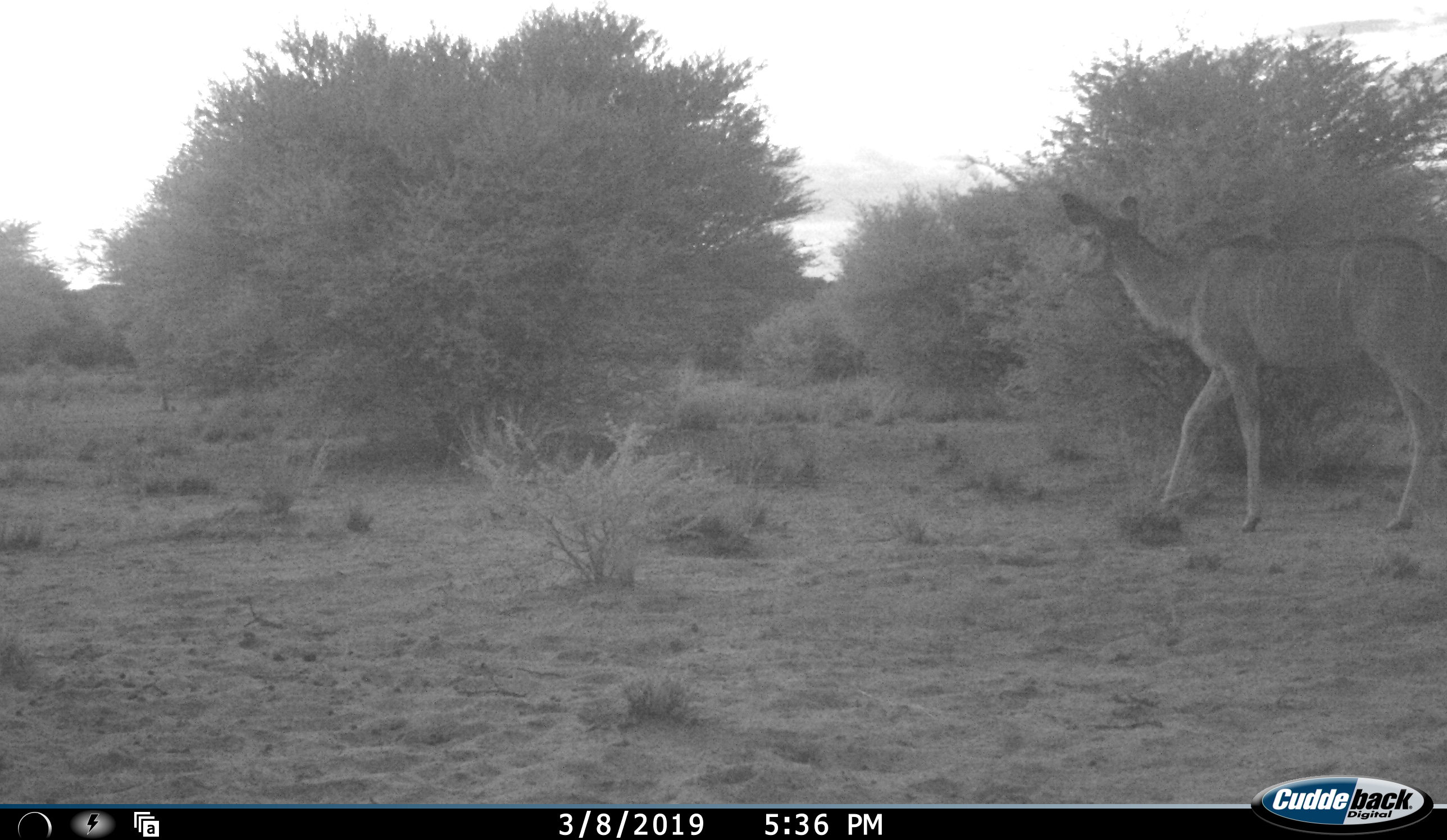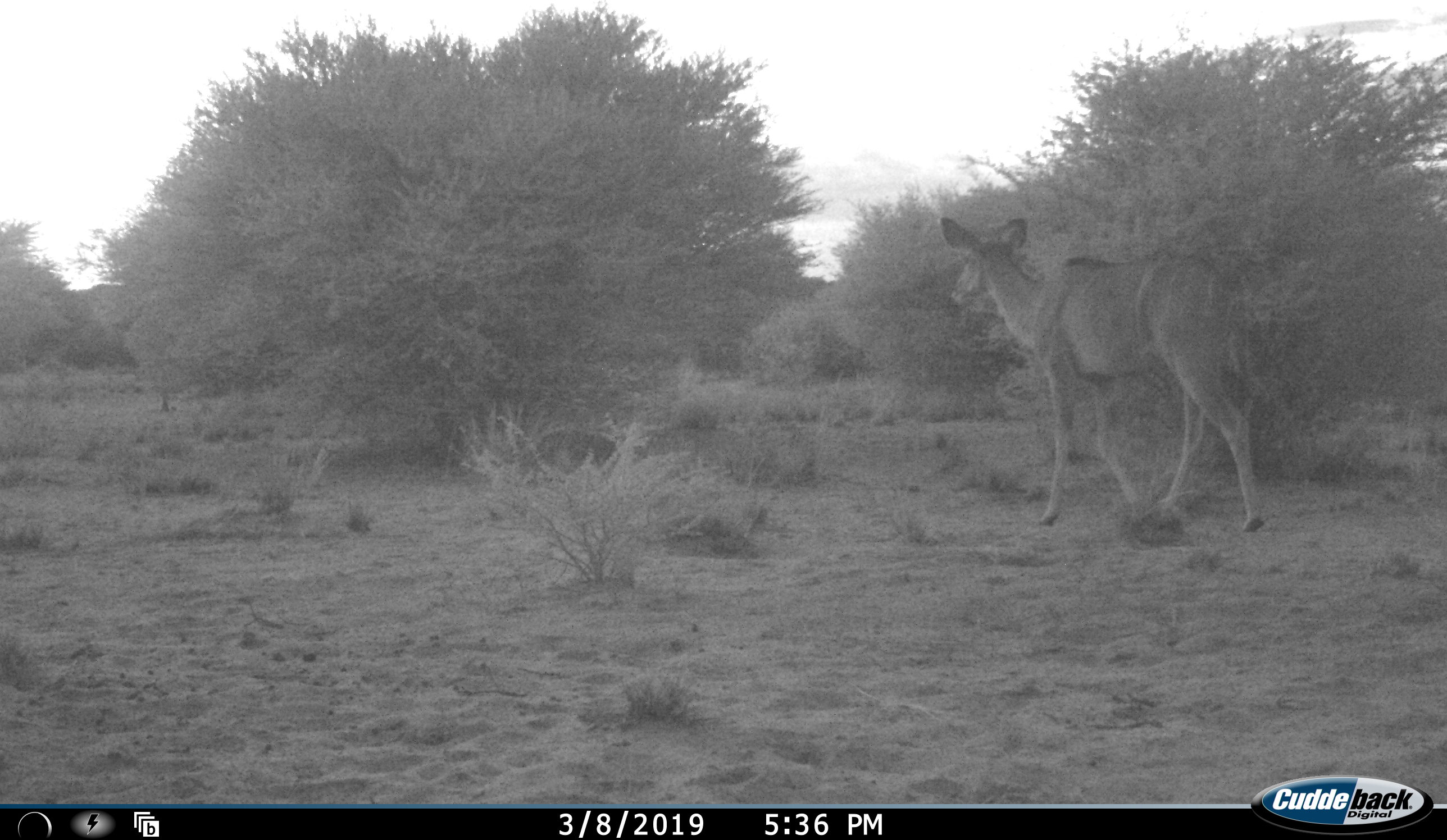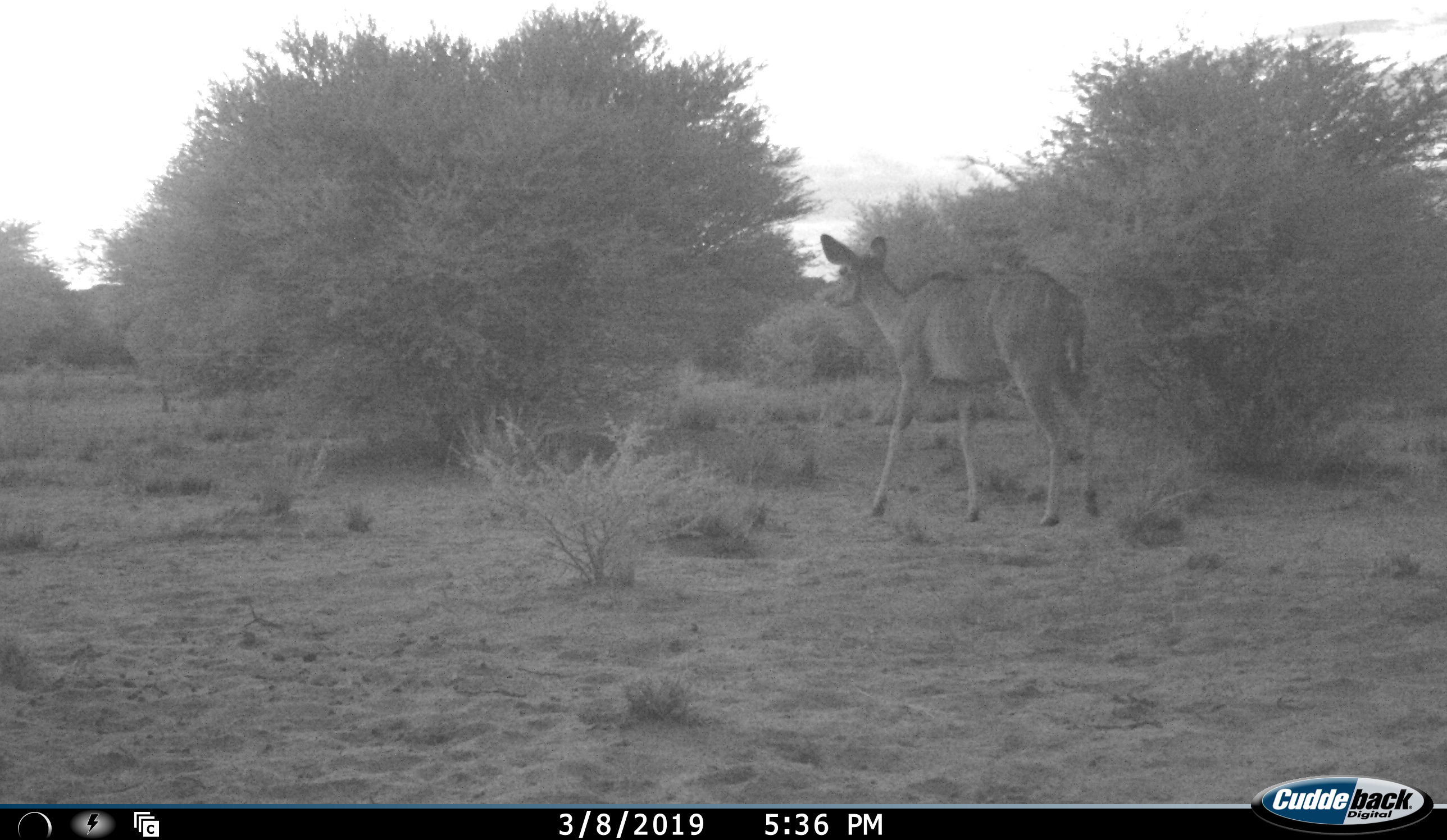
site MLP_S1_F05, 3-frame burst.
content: unidentified animal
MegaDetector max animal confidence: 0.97